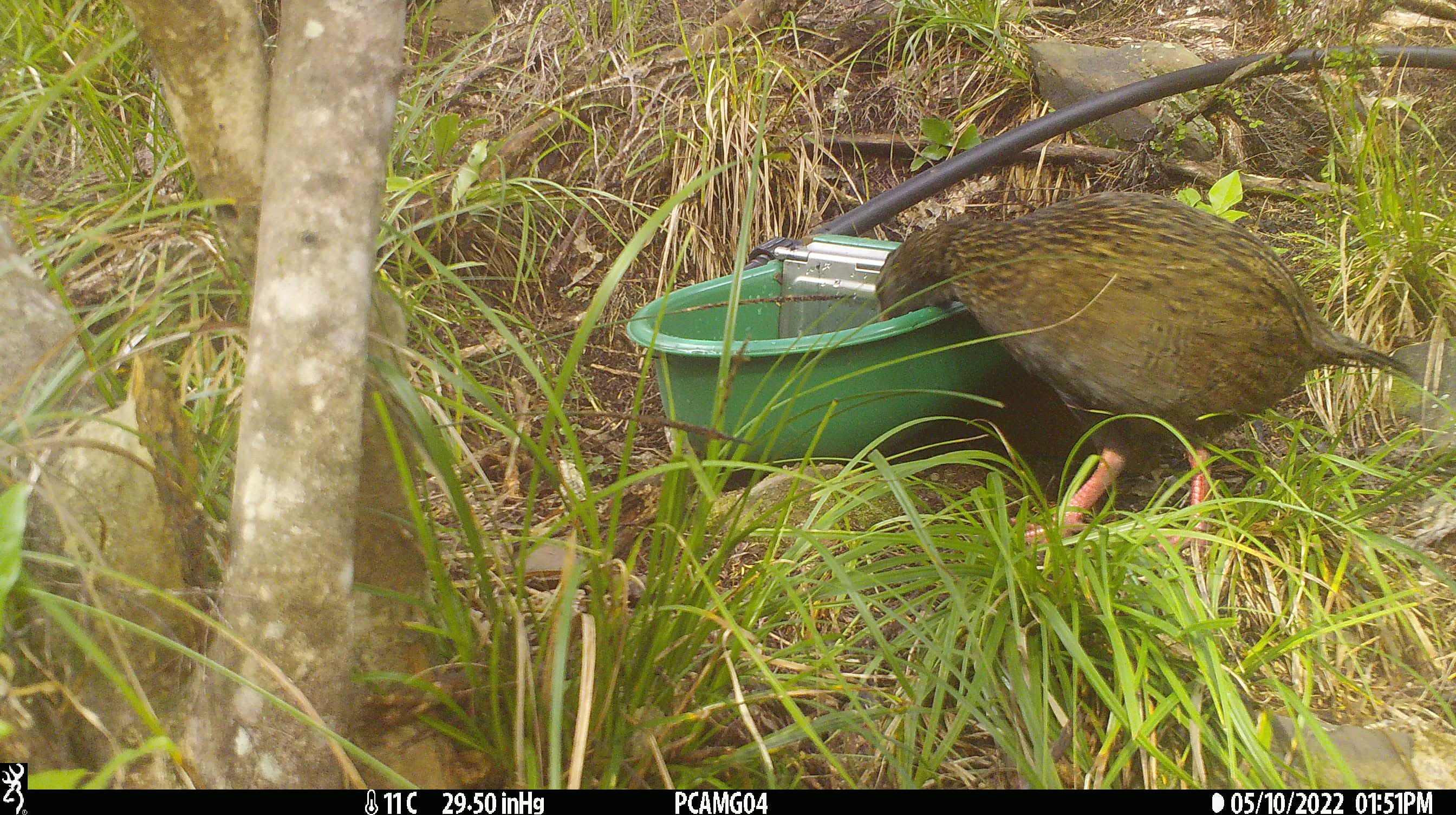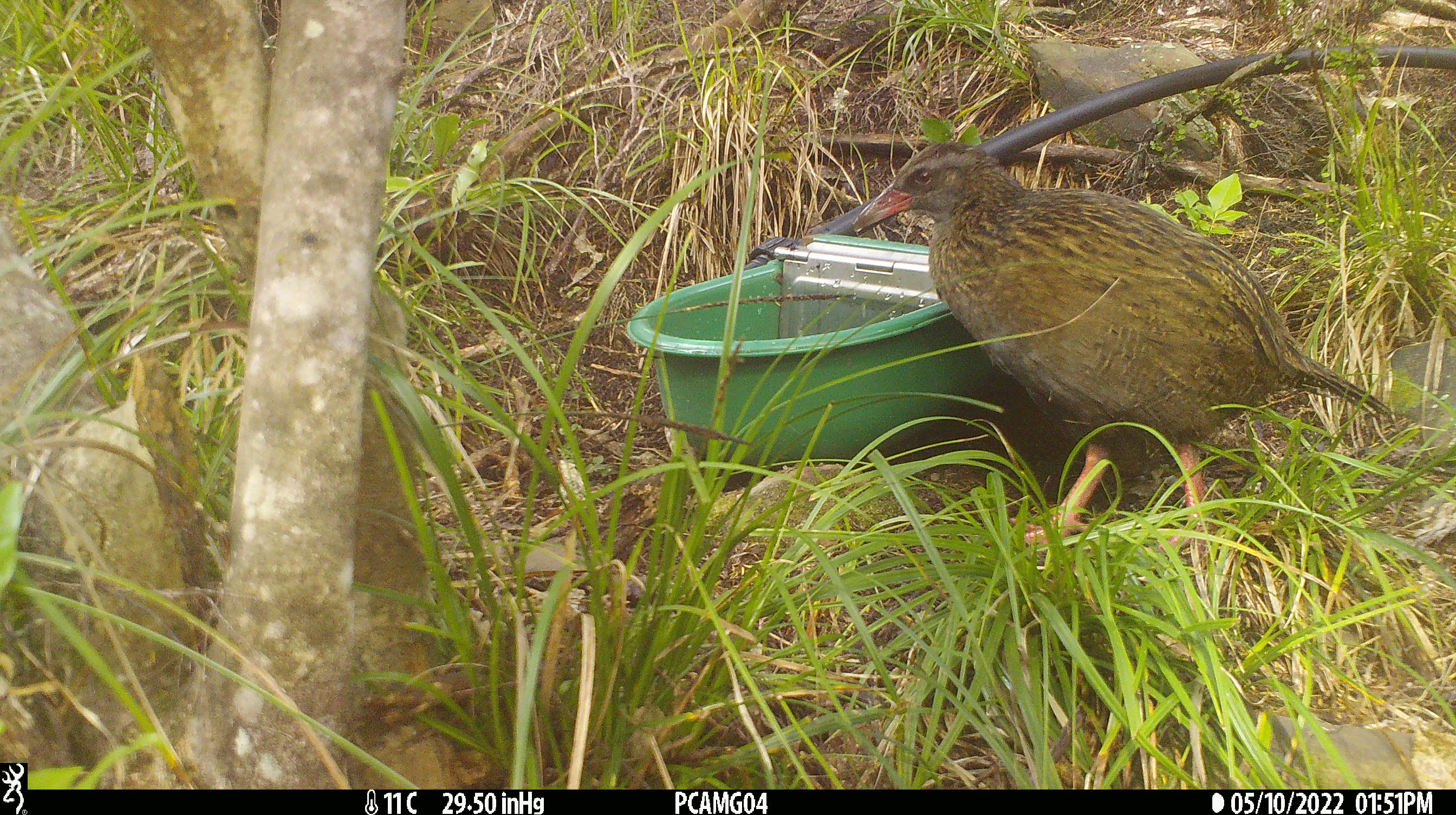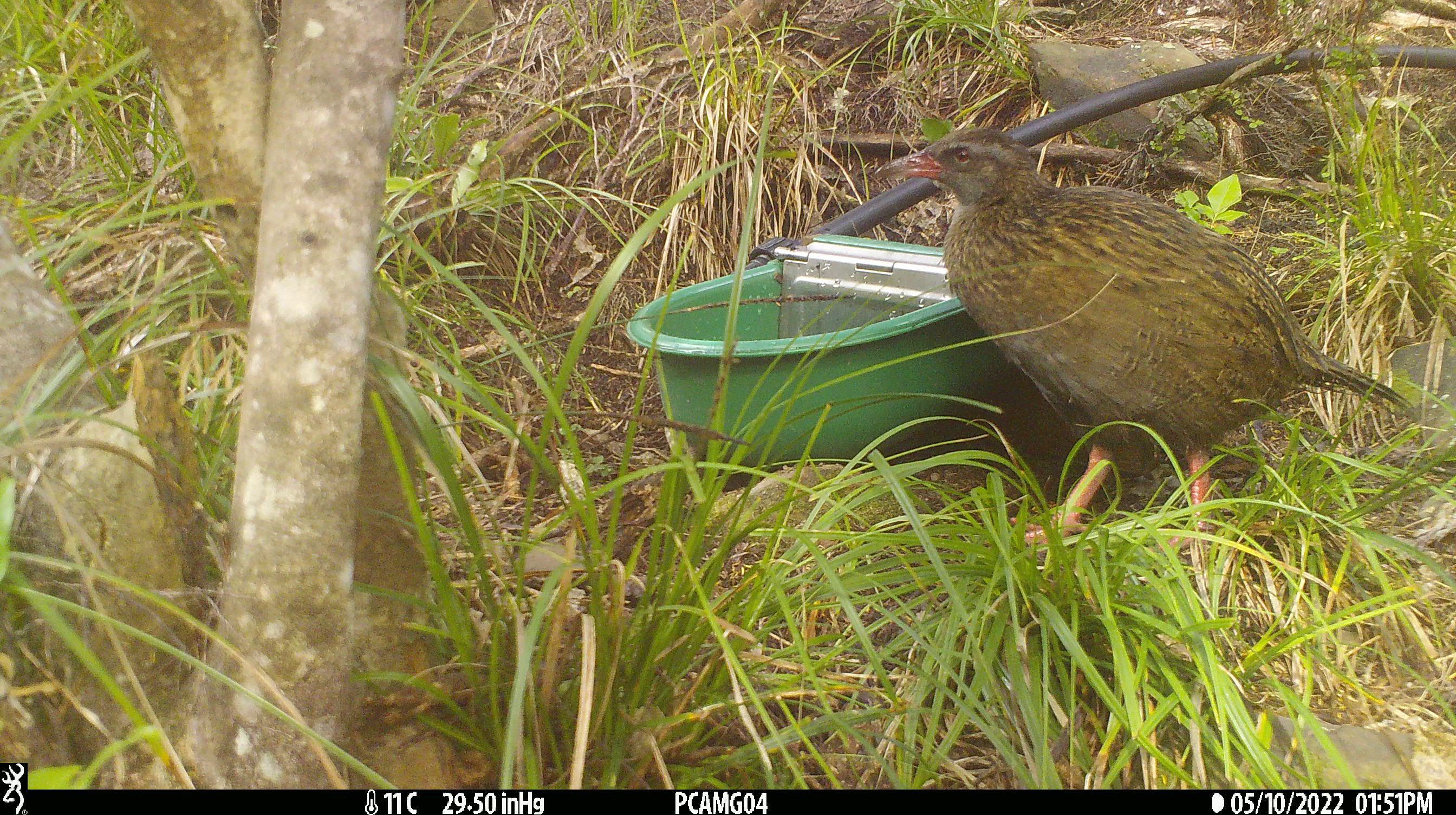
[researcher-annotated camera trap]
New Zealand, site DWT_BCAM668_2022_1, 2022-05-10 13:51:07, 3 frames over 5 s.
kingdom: Animalia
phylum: Chordata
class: Aves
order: Gruiformes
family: Rallidae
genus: Gallirallus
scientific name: Gallirallus australis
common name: weka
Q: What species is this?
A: Weka (Gallirallus australis).